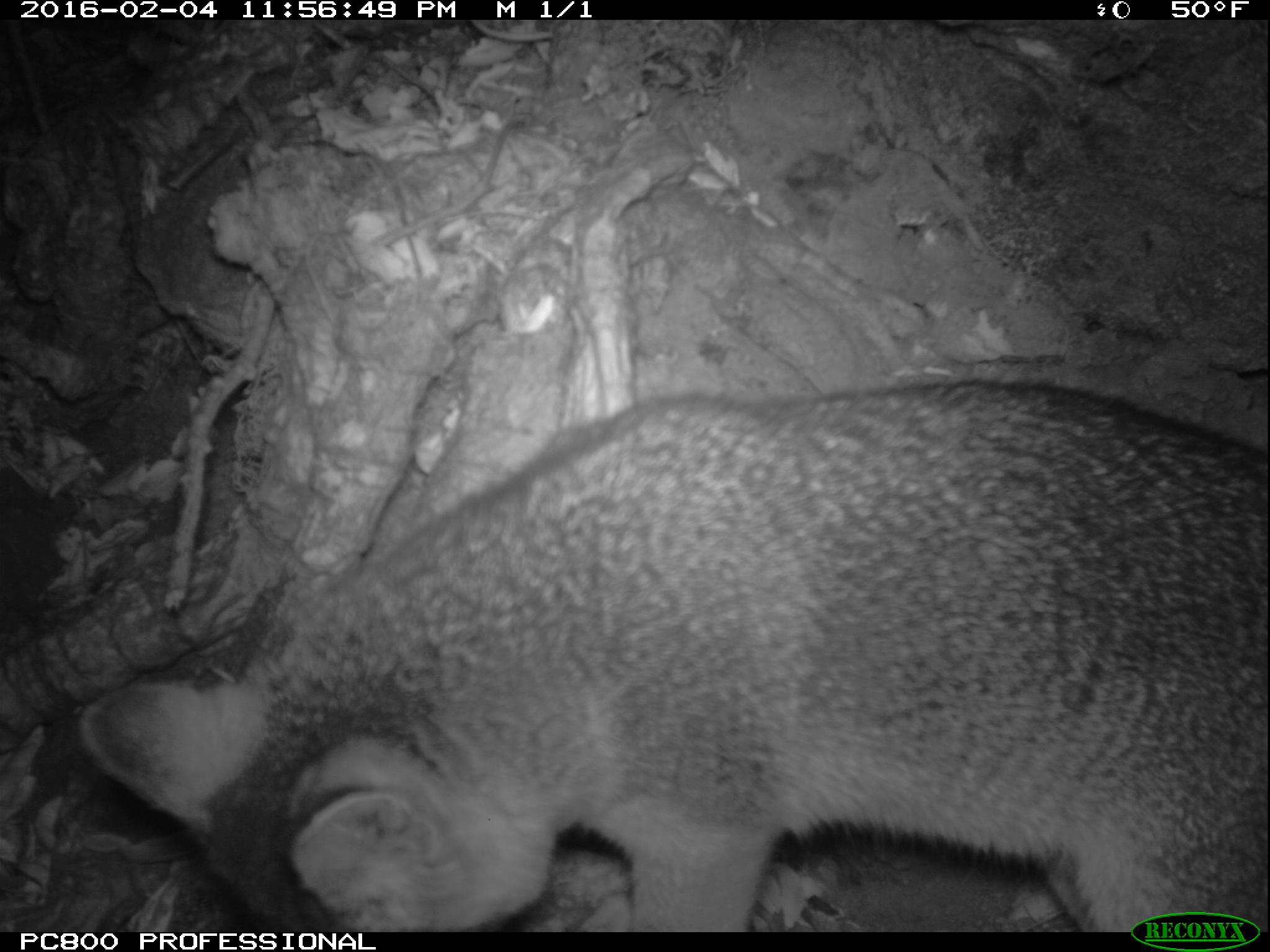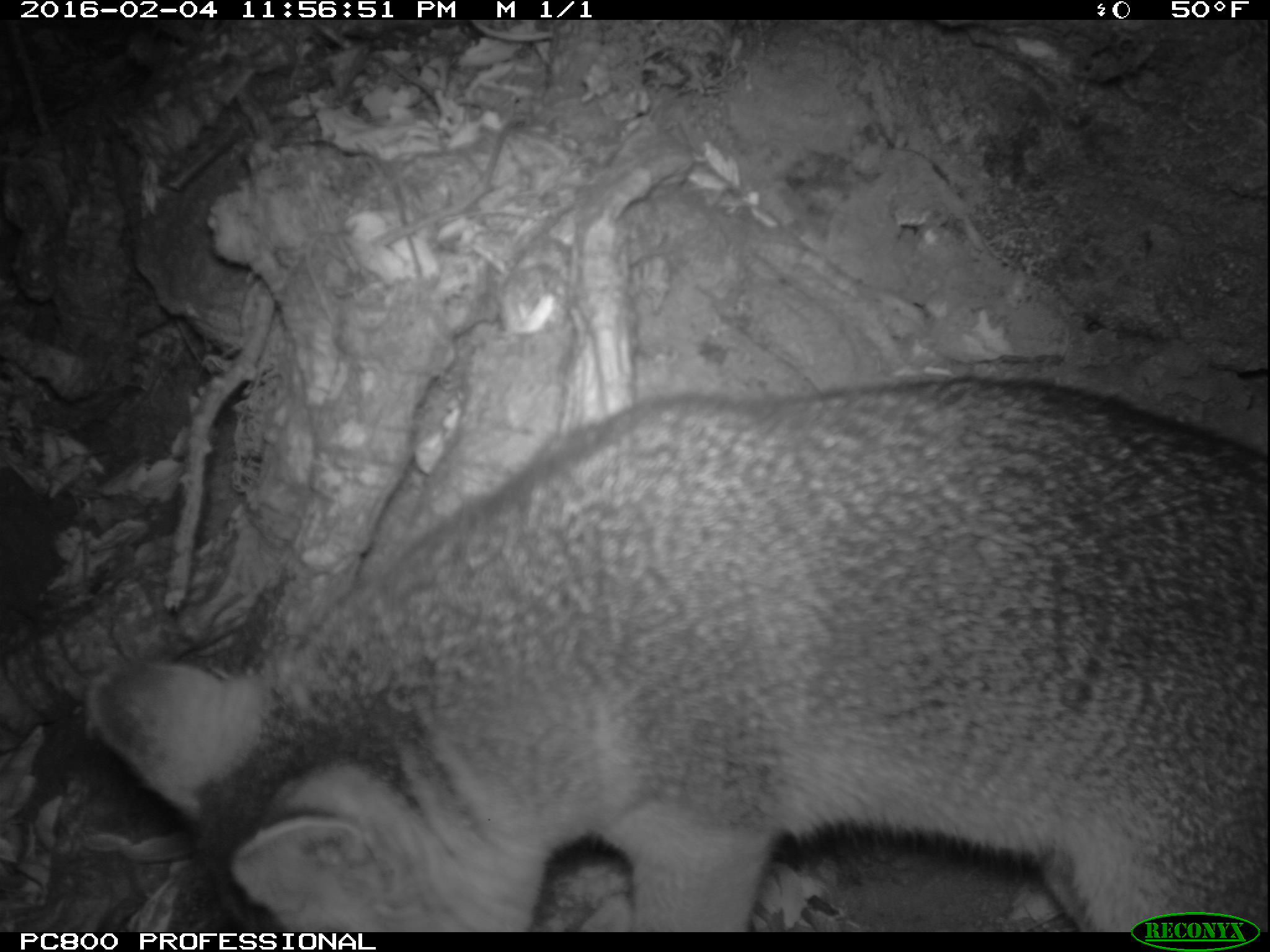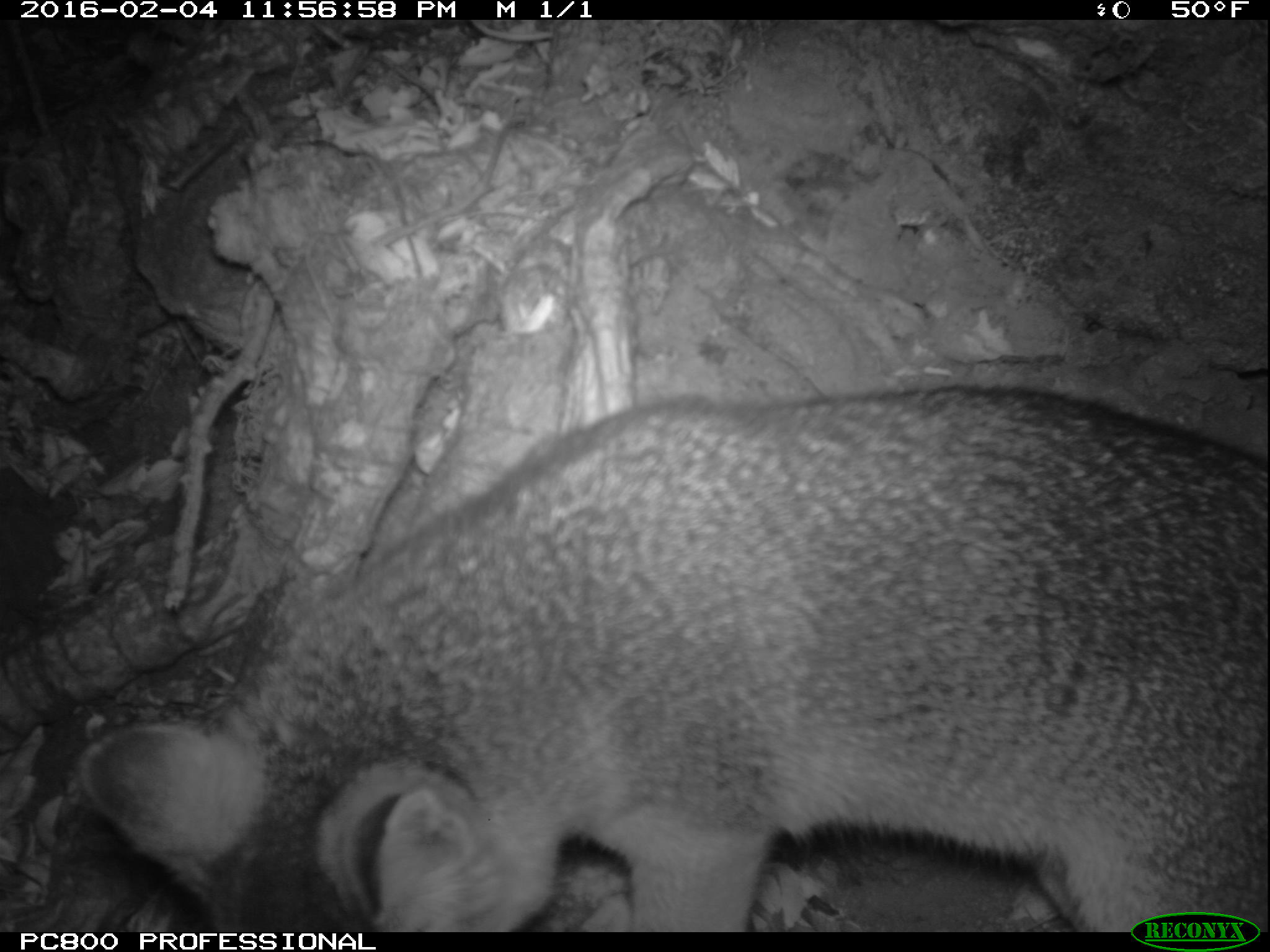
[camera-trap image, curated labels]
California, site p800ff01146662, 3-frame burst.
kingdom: Animalia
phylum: Chordata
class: Mammalia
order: Carnivora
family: Canidae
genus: Urocyon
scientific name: Urocyon littoralis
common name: island fox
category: fox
Fox (island fox) (Urocyon littoralis).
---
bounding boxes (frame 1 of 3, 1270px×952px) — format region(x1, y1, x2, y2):
fox: region(76, 379, 1269, 934)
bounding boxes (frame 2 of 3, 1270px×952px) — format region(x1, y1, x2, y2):
fox: region(87, 375, 1269, 932)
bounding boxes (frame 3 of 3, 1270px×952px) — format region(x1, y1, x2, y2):
fox: region(74, 381, 1269, 930)